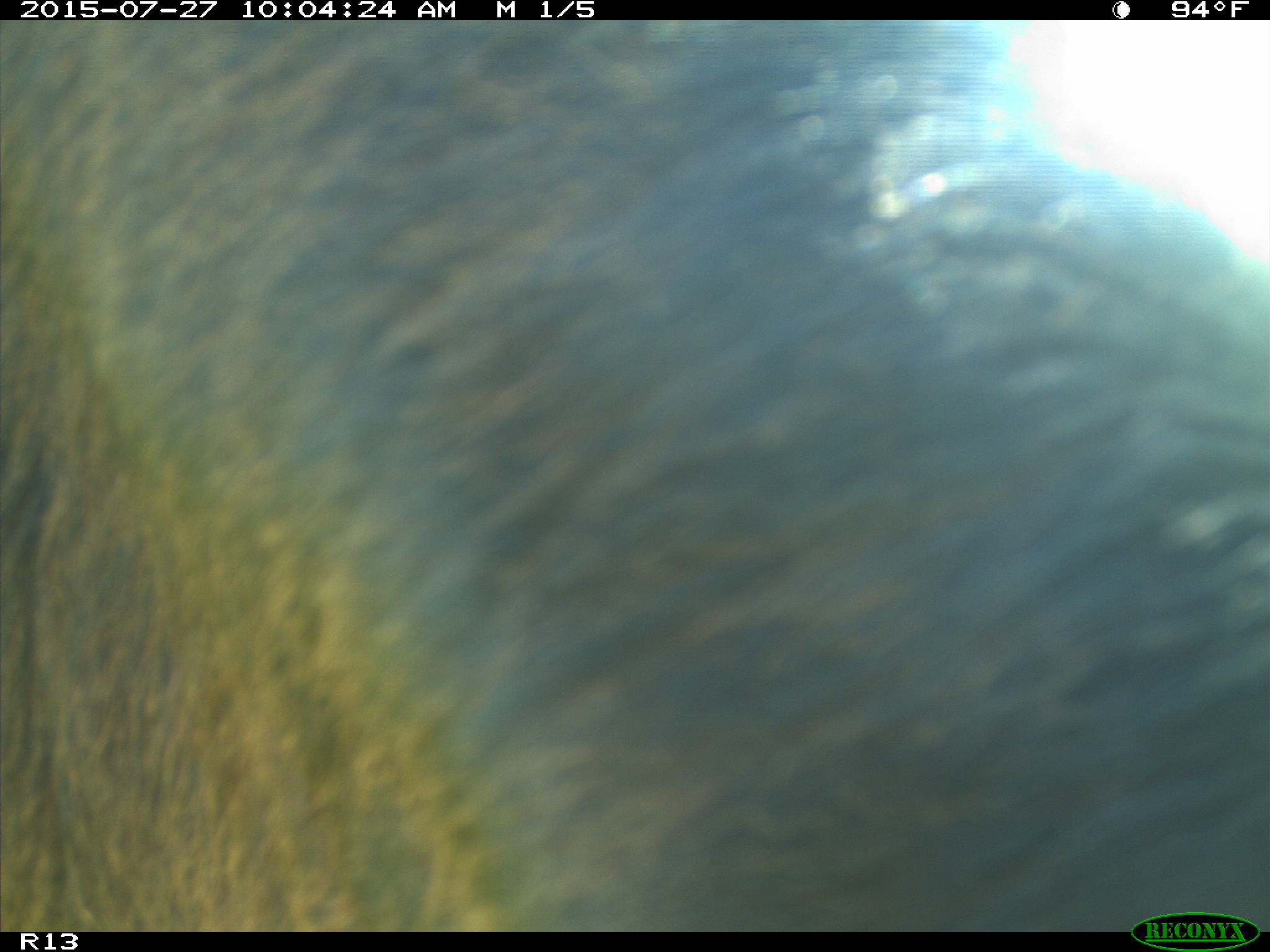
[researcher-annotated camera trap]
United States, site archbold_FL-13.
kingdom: Animalia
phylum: Chordata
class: Mammalia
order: Artiodactyla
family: Bovidae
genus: Bos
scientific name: Bos taurus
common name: domestic cow